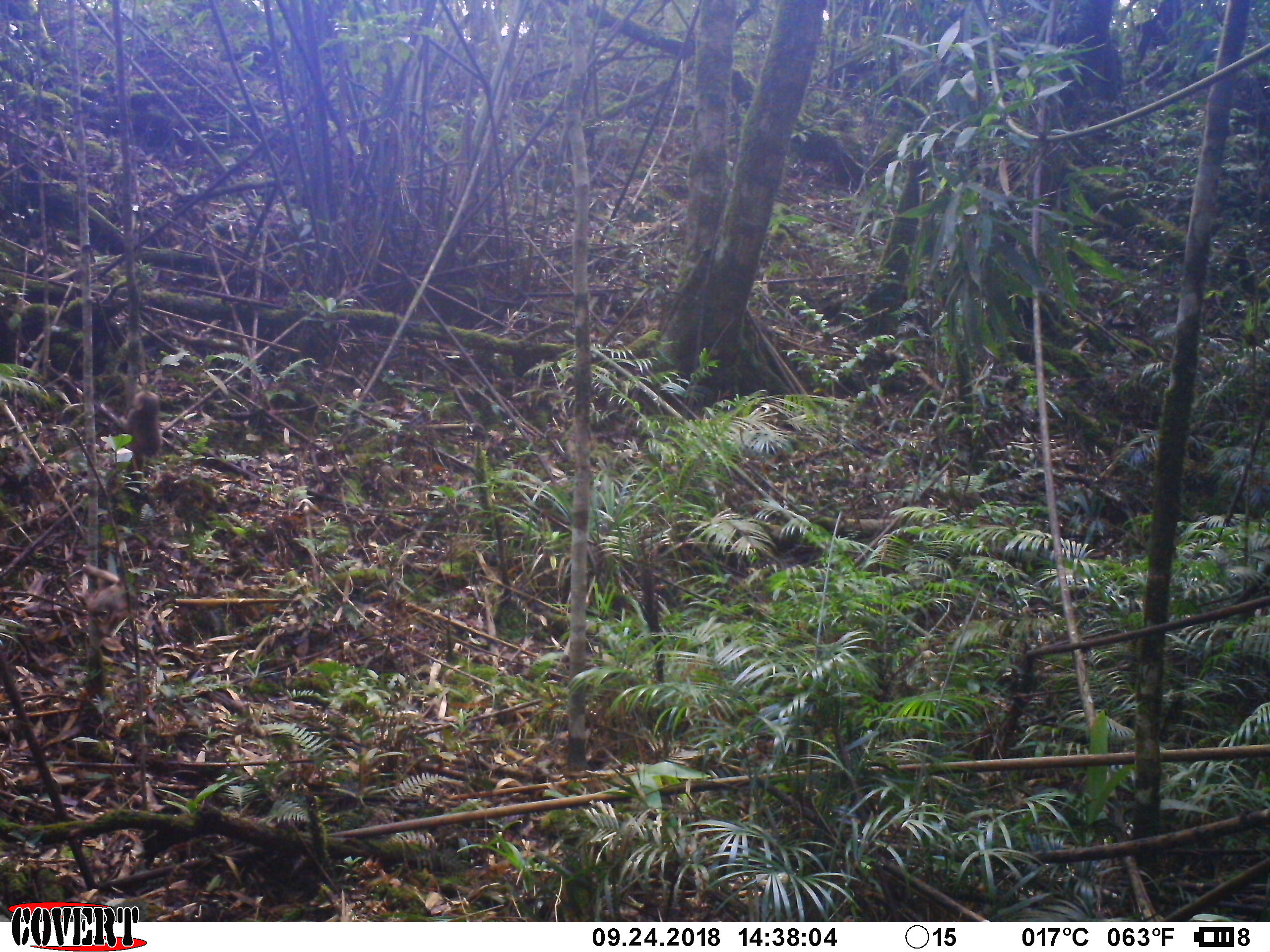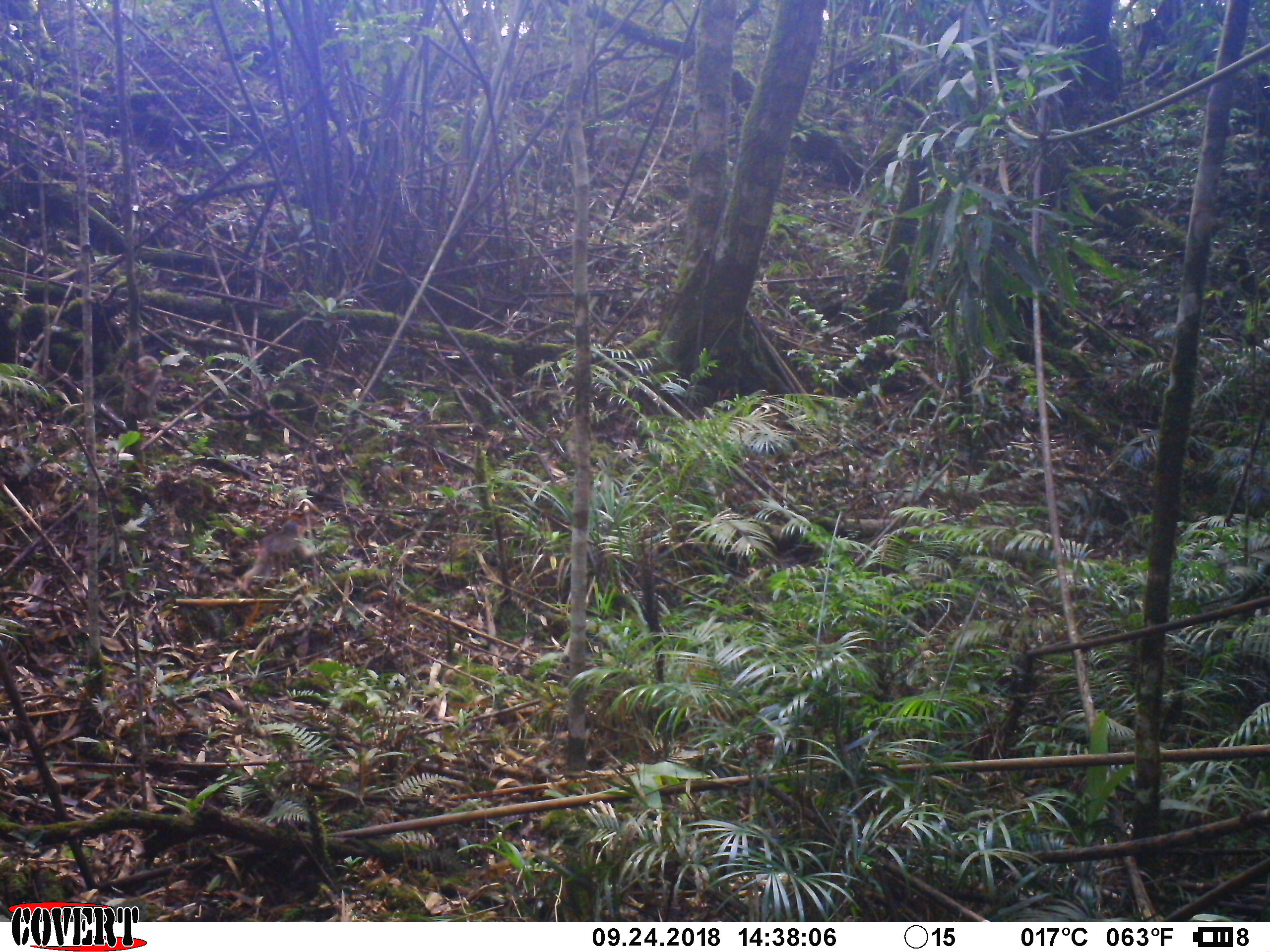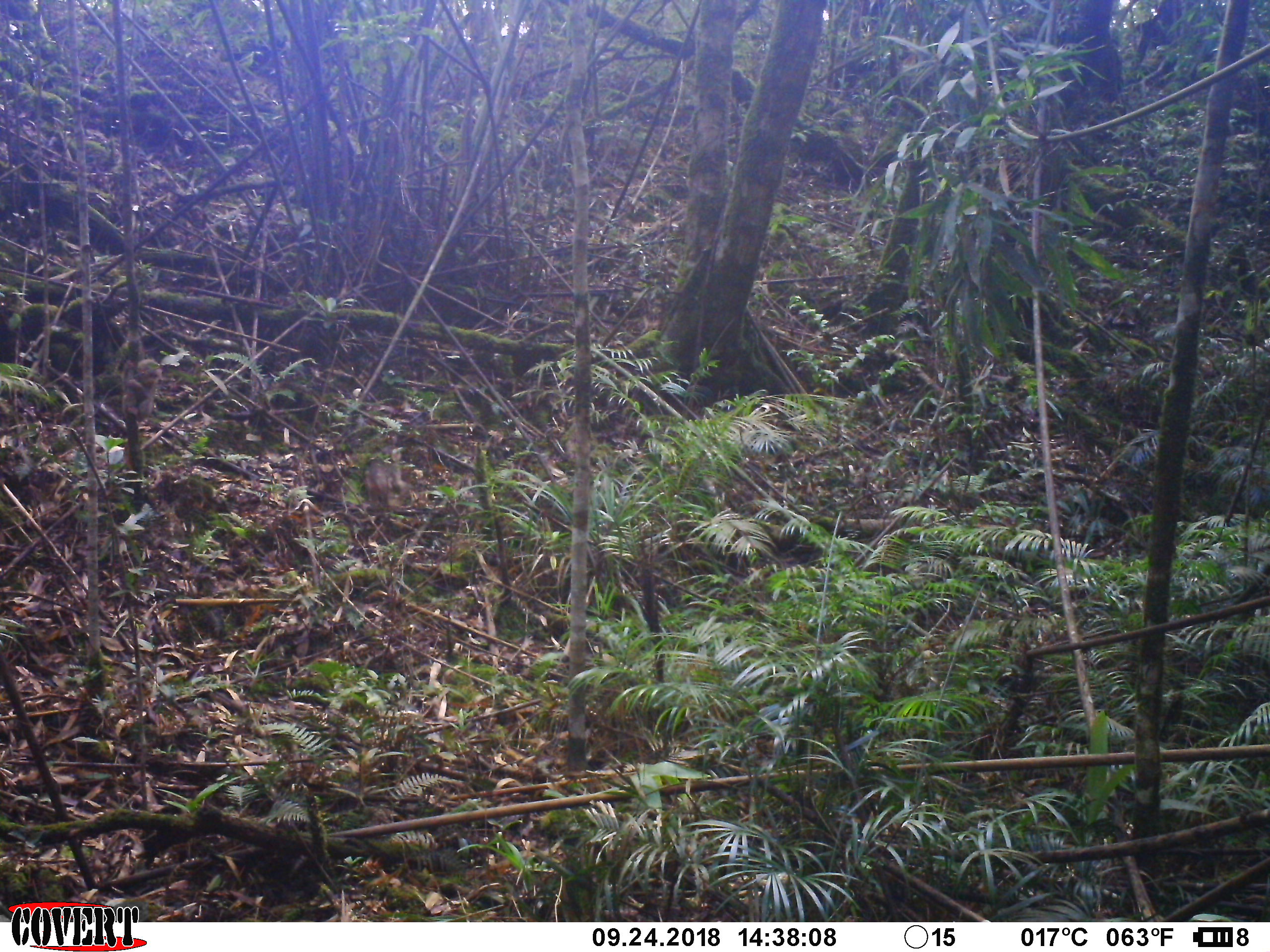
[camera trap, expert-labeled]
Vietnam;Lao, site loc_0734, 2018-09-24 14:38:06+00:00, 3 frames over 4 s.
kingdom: Animalia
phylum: Chordata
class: Mammalia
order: Primates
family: Cercopithecidae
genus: Macaca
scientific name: Macaca arctoides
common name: stump-tailed macaque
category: stump tailed macaque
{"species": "stump tailed macaque (stump-tailed macaque) (Macaca arctoides)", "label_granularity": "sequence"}